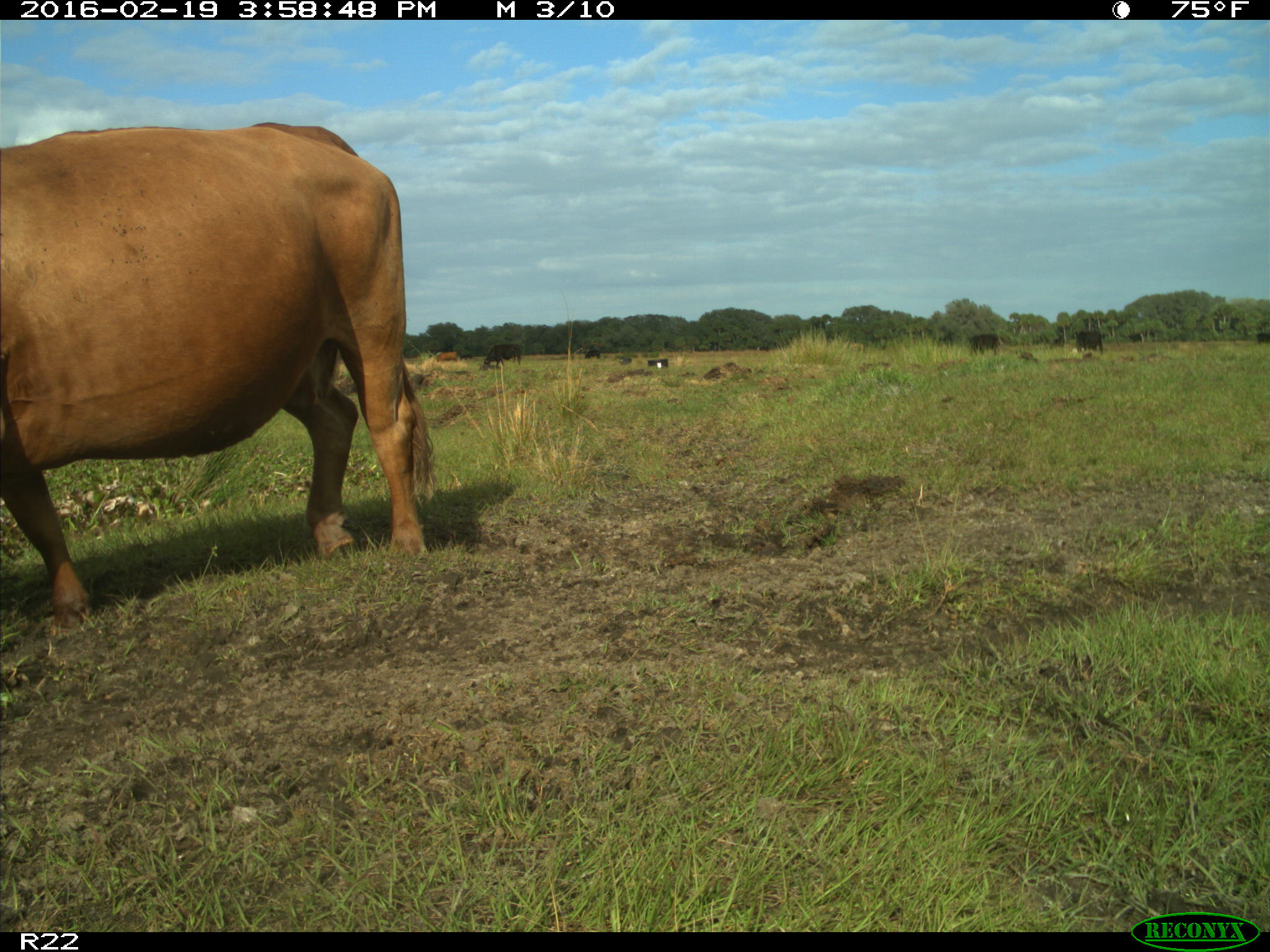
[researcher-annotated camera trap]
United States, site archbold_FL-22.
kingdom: Animalia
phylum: Chordata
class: Mammalia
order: Artiodactyla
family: Bovidae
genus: Bos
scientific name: Bos taurus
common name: domestic cow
Bos taurus (domestic cow).